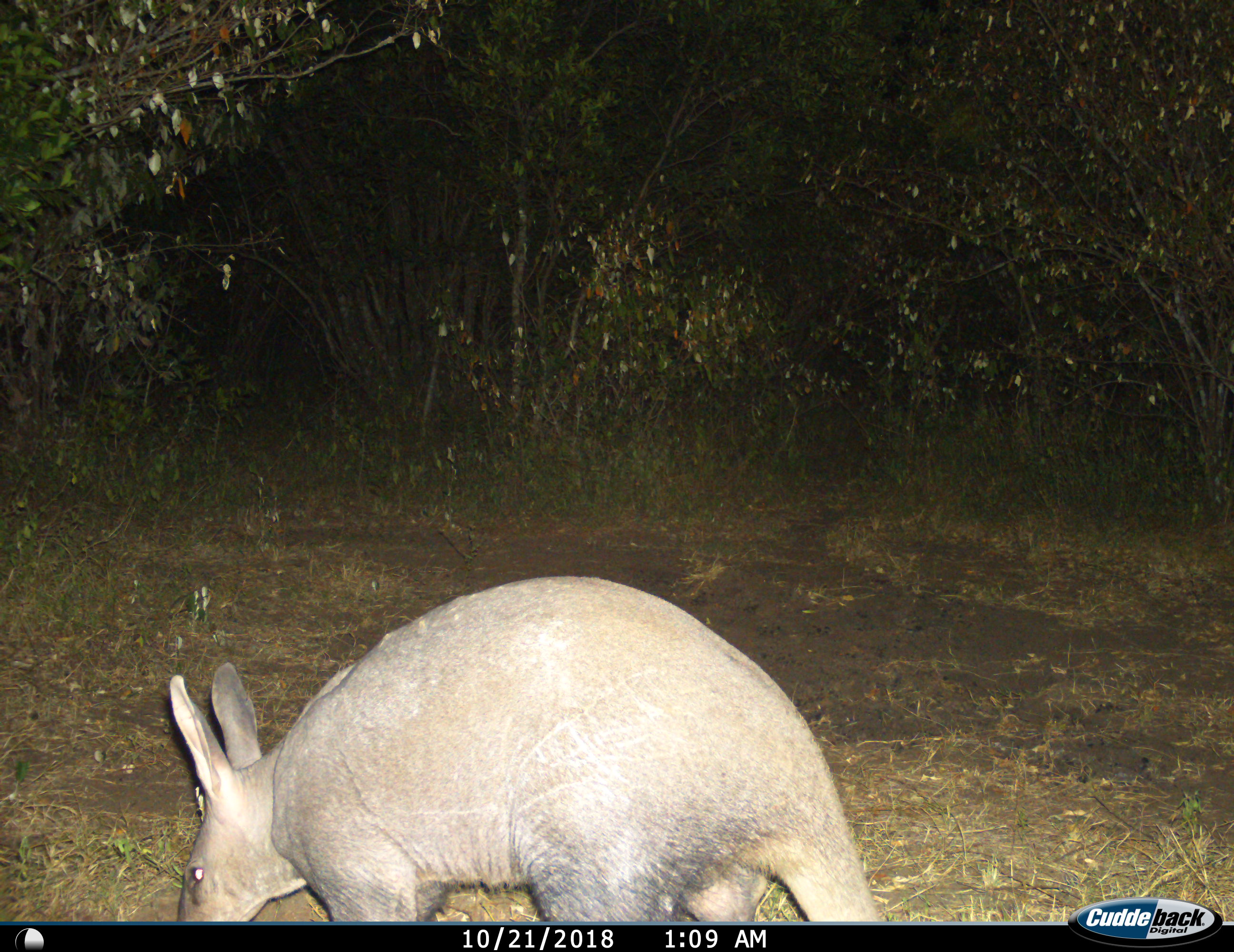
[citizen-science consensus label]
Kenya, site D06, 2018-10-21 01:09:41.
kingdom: Animalia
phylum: Chordata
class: Mammalia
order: Tubulidentata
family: Orycteropodidae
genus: Orycteropus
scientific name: Orycteropus afer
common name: aardvark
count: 1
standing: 80%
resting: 0%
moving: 0%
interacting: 0%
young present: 0%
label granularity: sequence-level